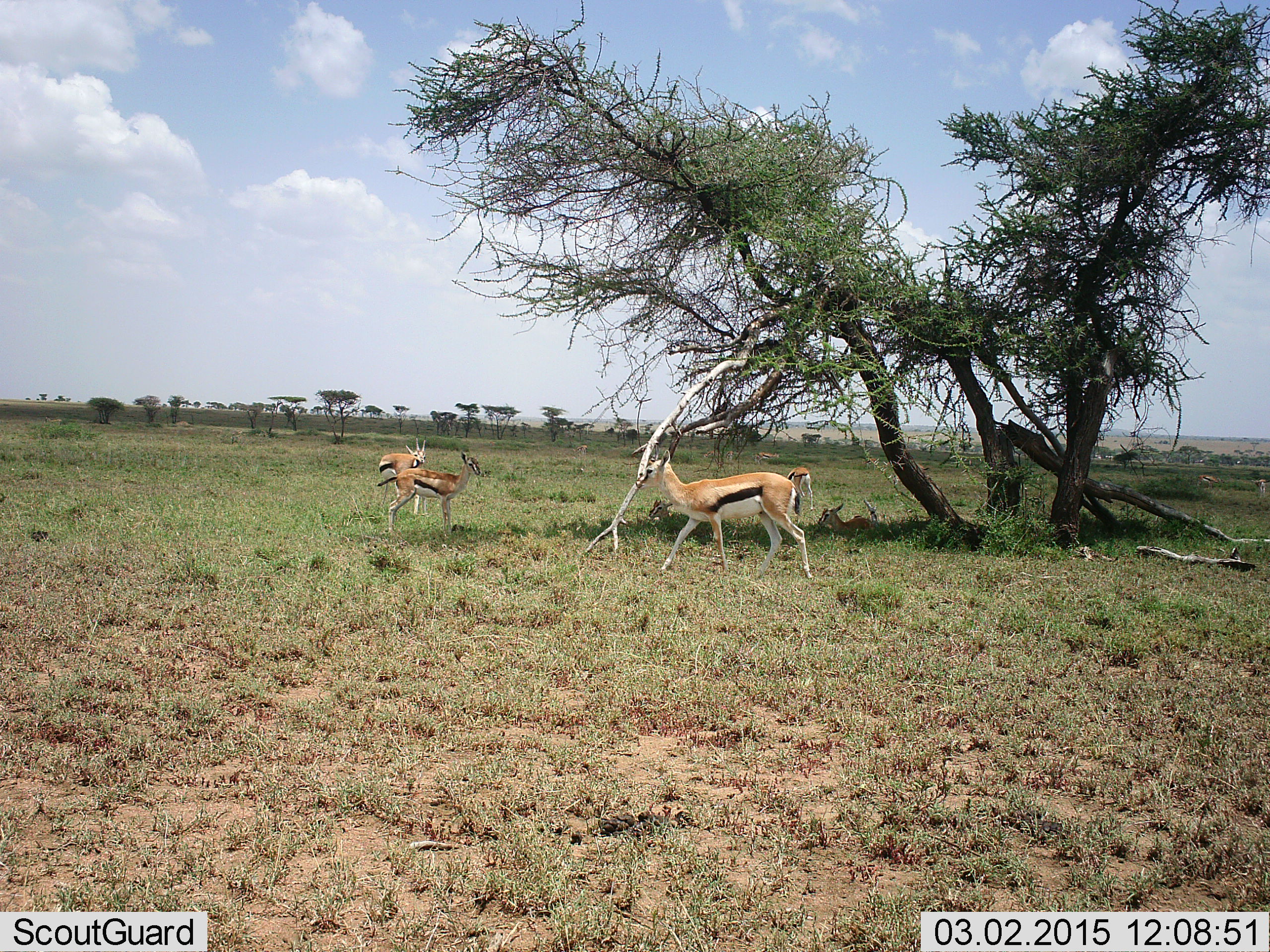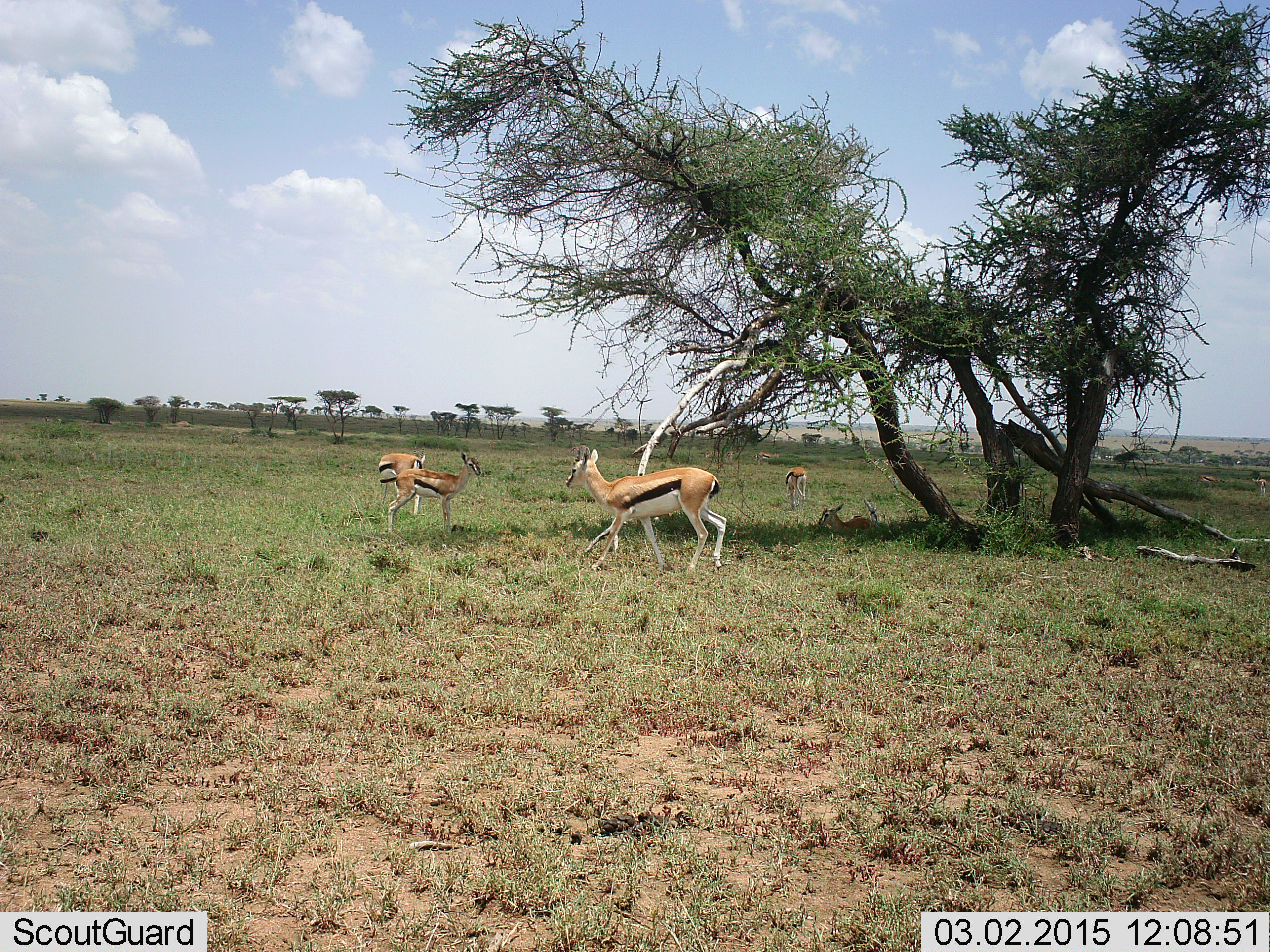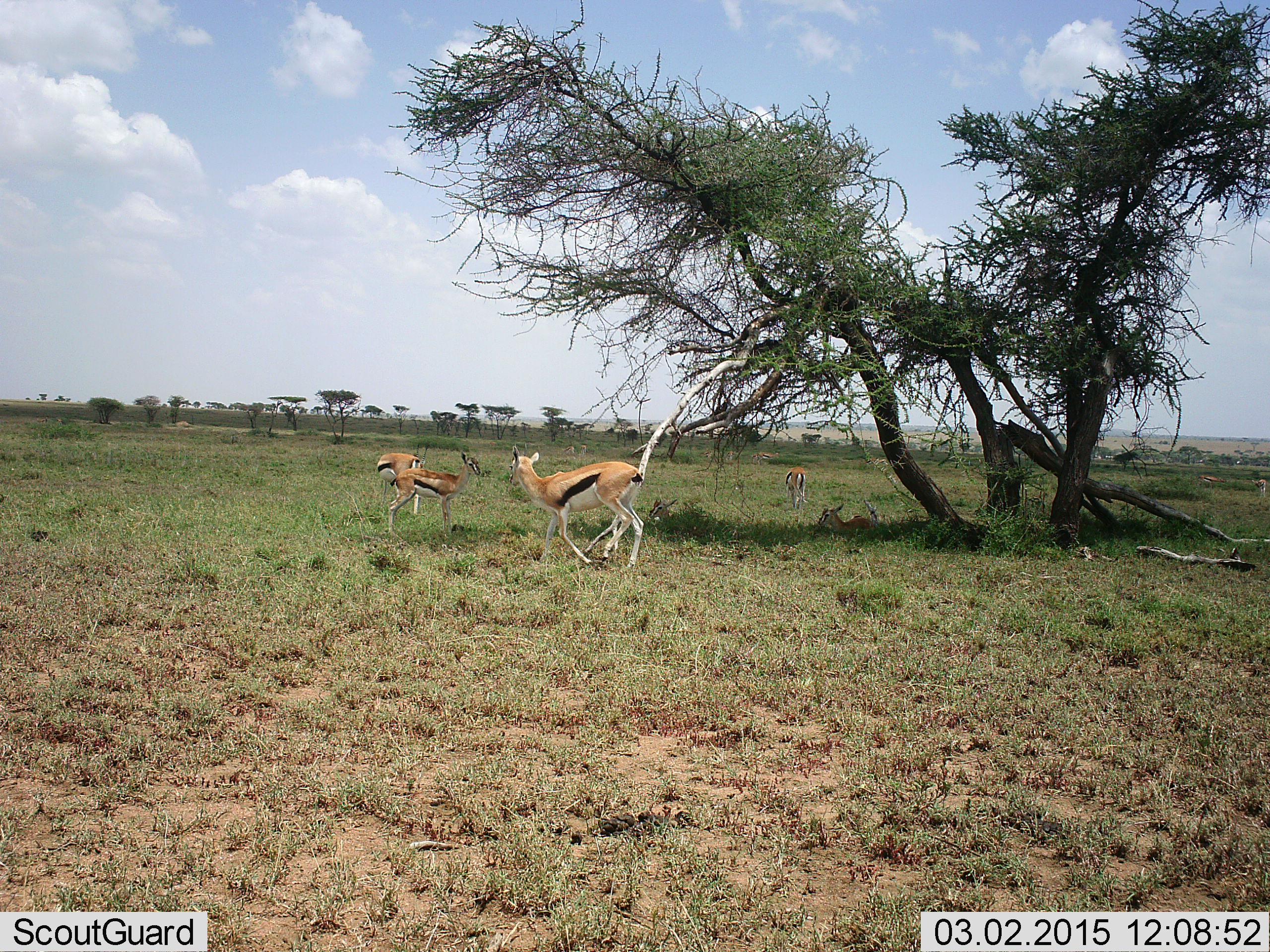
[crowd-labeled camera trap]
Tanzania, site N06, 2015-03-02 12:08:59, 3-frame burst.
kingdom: Animalia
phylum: Chordata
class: Mammalia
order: Artiodactyla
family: Bovidae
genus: Eudorcas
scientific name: Eudorcas thomsonii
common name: thomson's gazelle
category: gazellethomsons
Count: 4.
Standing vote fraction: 80%.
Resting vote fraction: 10%.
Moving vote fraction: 80%.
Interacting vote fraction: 0%.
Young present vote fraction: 10%.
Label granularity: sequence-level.